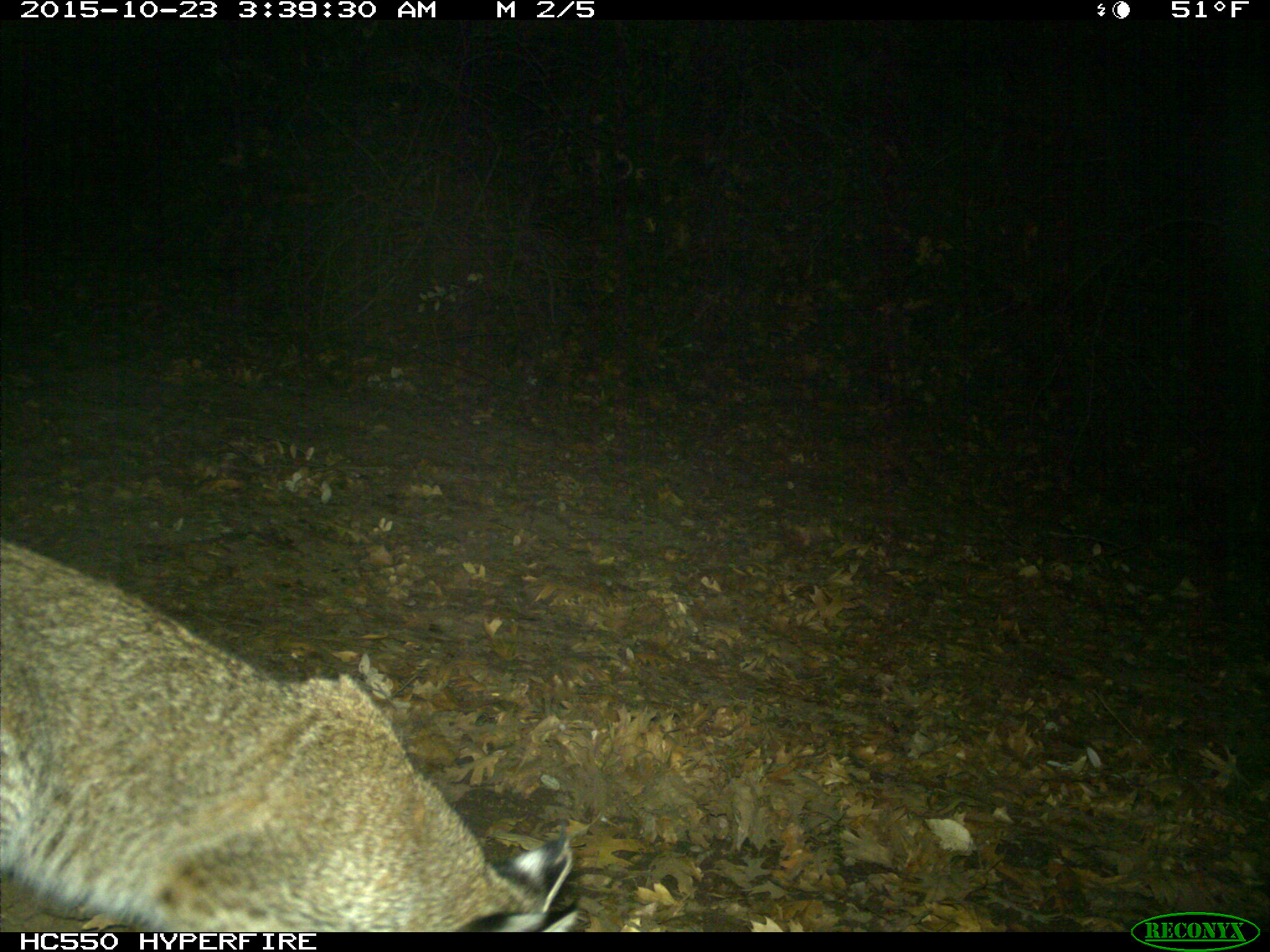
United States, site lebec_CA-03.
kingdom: Animalia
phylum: Chordata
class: Mammalia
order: Carnivora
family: Felidae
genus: Lynx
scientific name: Lynx rufus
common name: bobcat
Lynx rufus (bobcat).